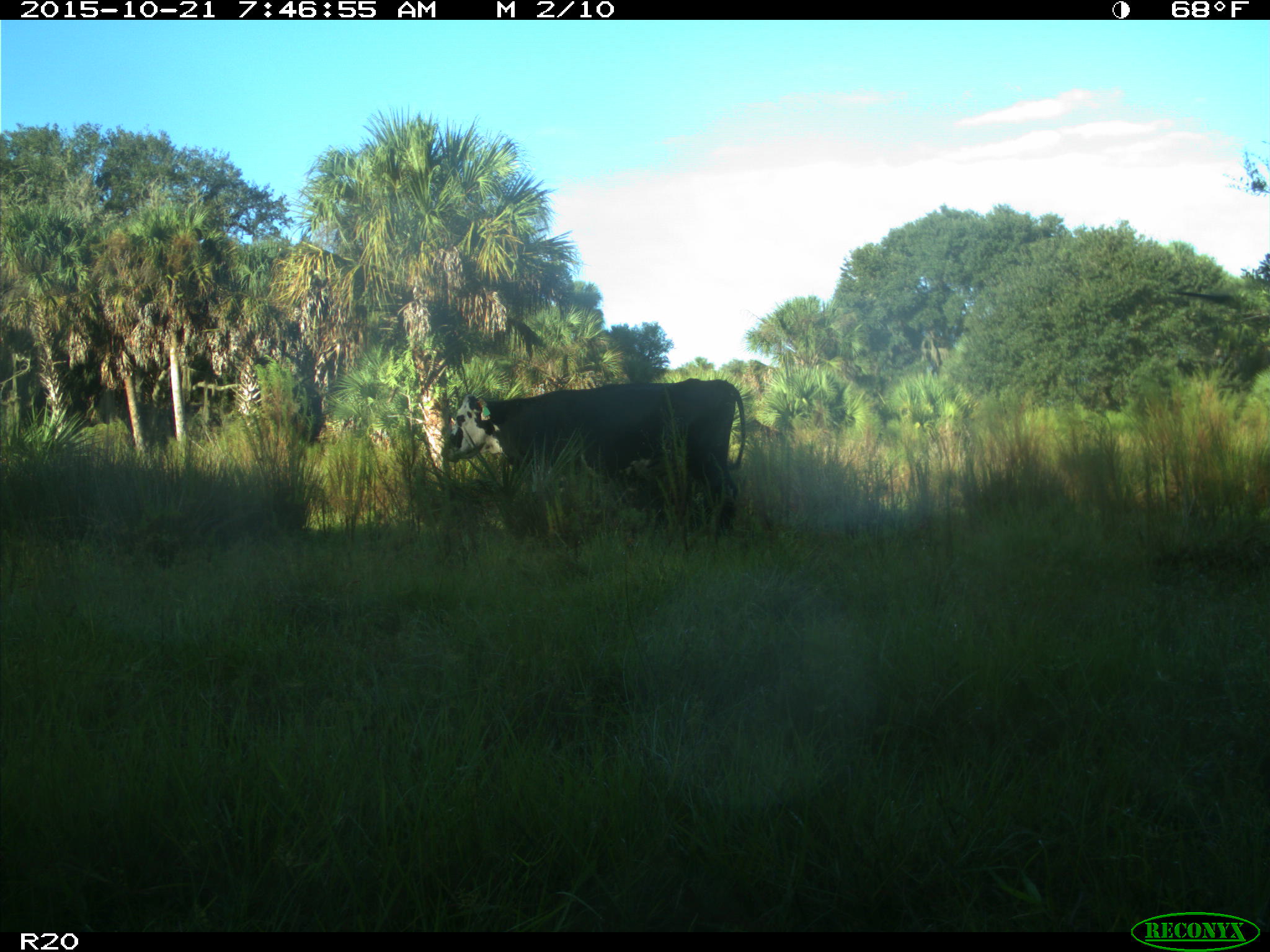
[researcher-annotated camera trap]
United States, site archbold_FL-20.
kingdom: Animalia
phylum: Chordata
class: Mammalia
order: Artiodactyla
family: Bovidae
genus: Bos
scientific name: Bos taurus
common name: domestic cow